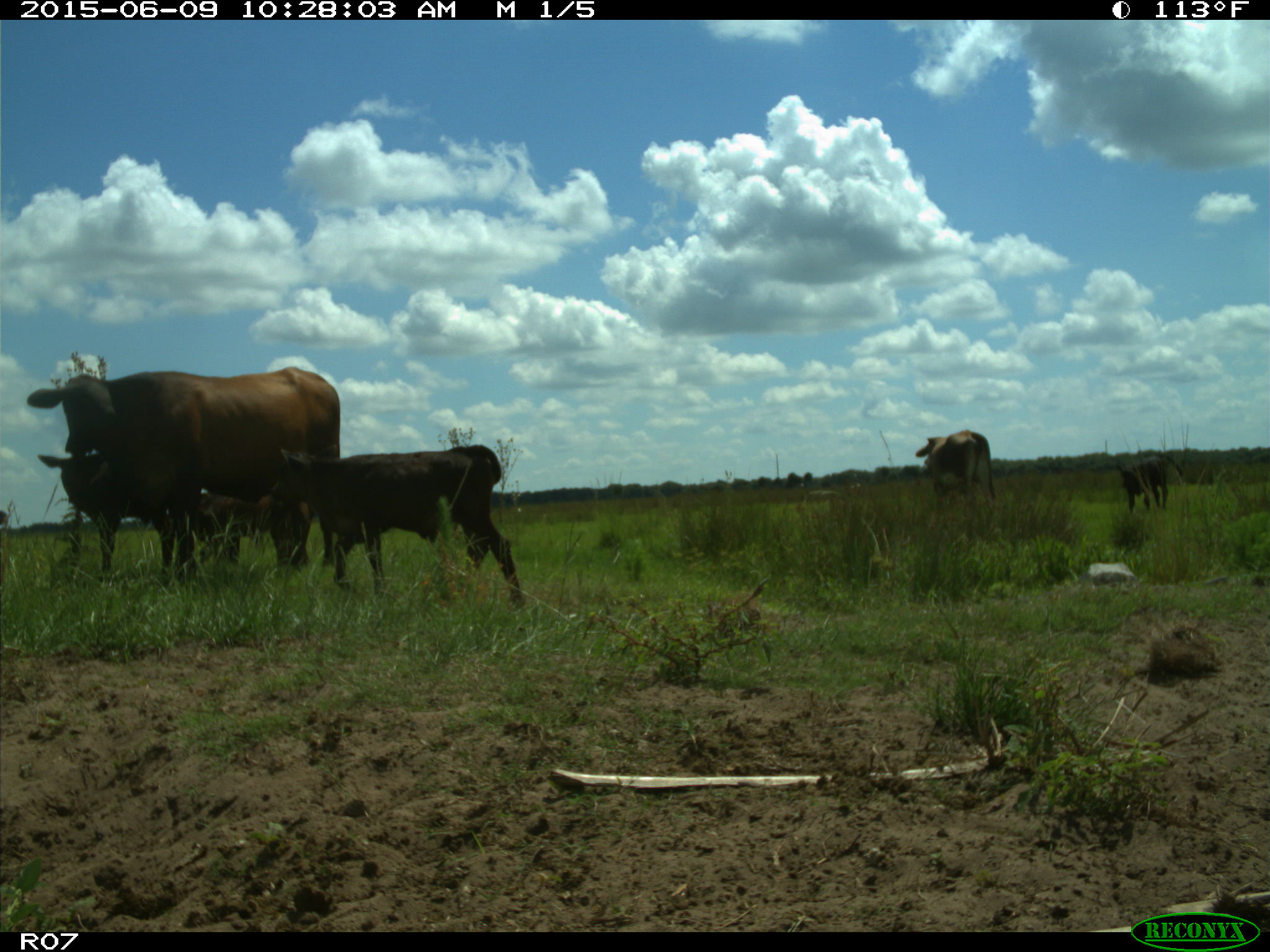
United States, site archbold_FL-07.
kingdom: Animalia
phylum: Chordata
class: Mammalia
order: Artiodactyla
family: Bovidae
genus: Bos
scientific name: Bos taurus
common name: domestic cow